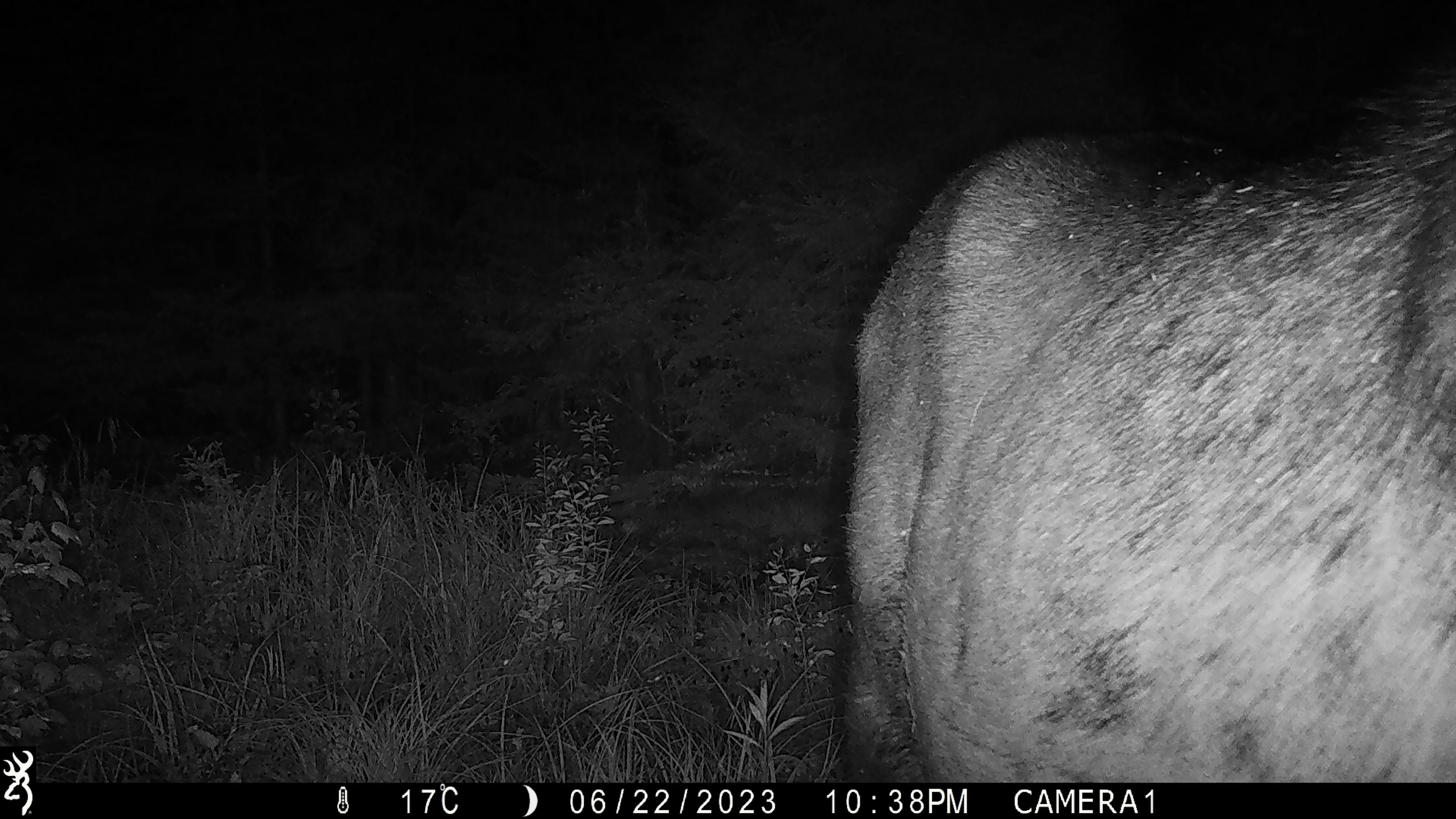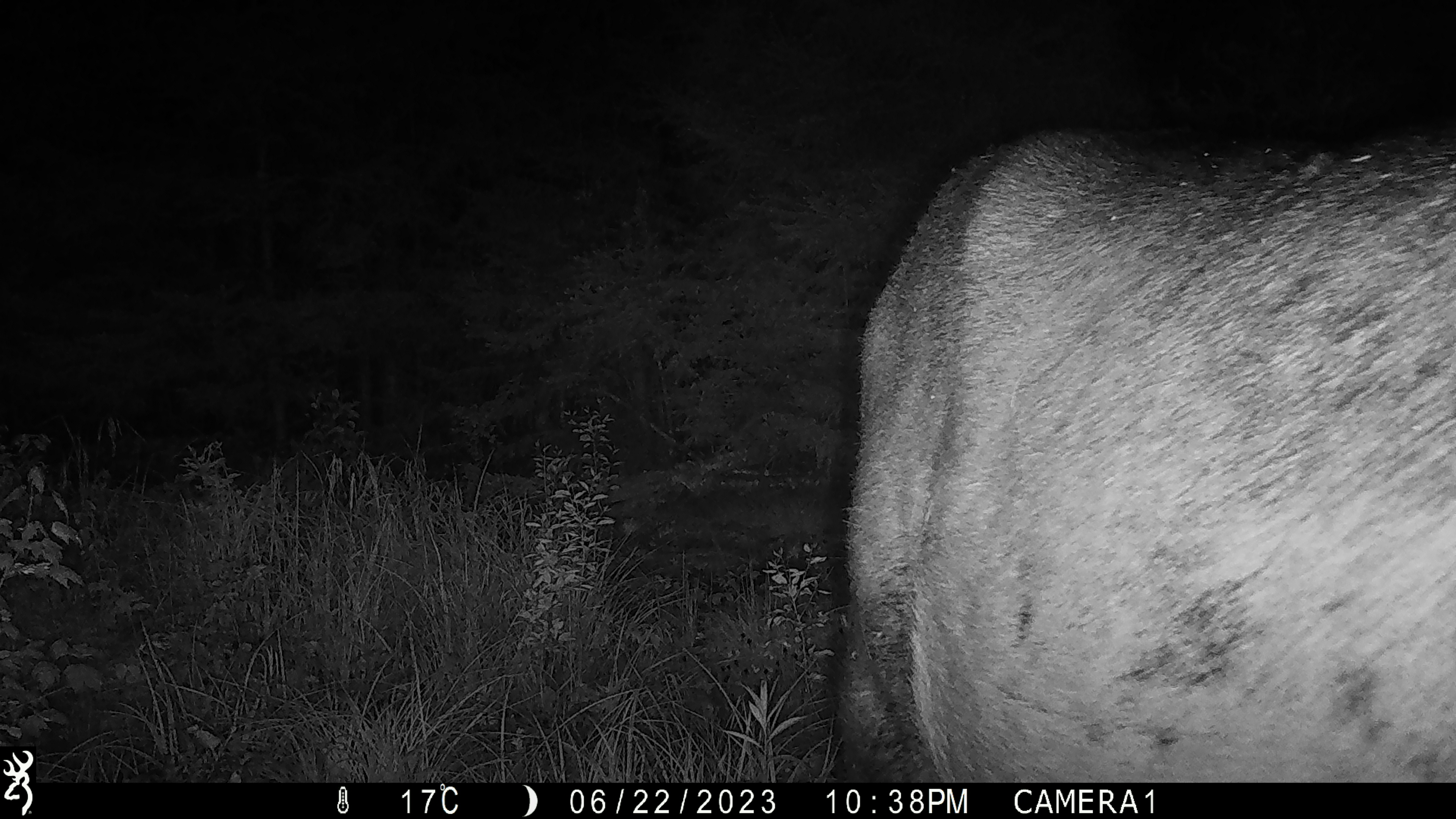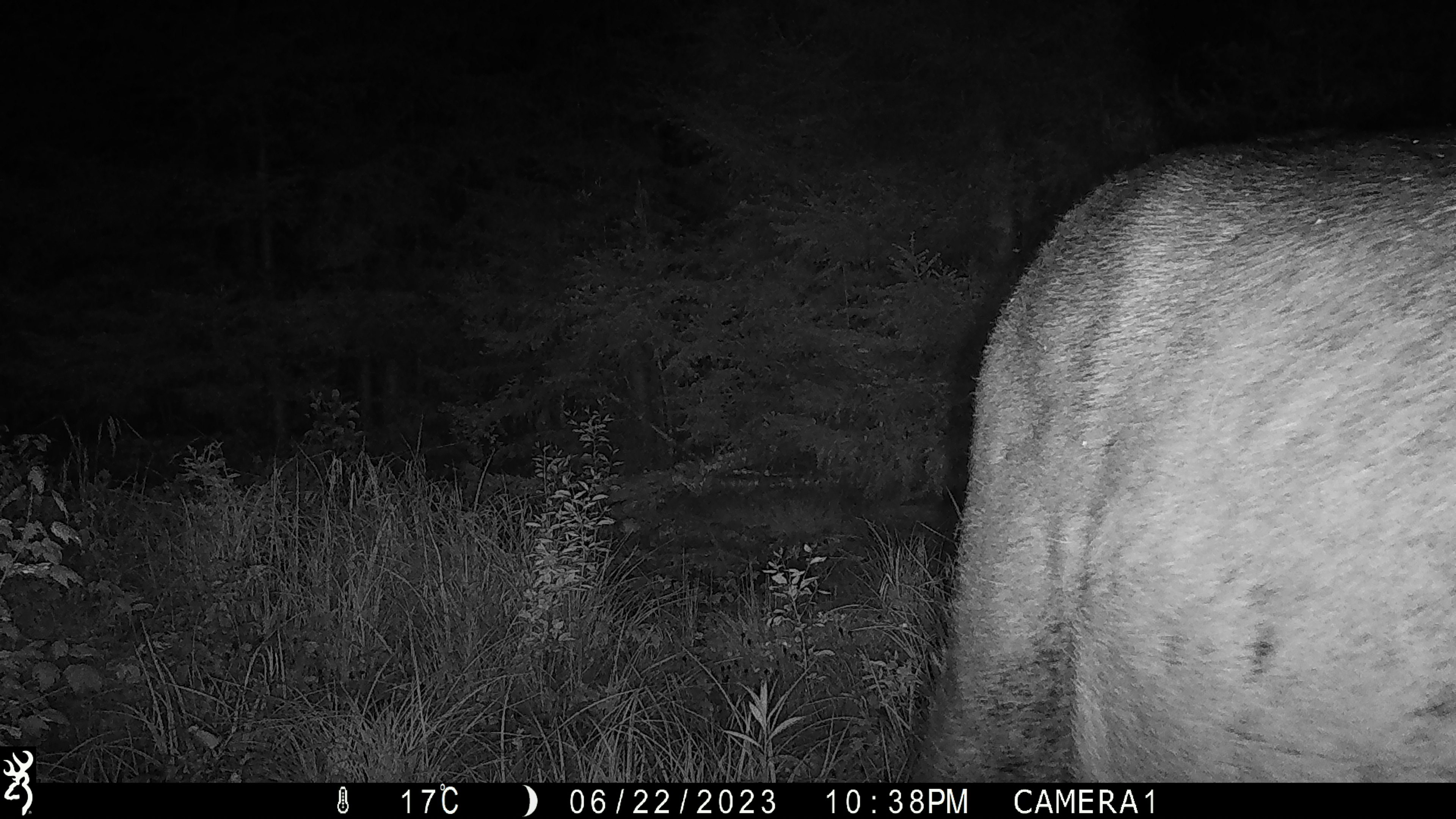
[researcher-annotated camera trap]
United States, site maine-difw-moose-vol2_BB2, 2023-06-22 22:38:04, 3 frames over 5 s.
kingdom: Animalia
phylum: Chordata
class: Mammalia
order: Artiodactyla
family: Cervidae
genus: Alces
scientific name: Alces alces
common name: moose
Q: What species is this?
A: Moose (Alces alces).